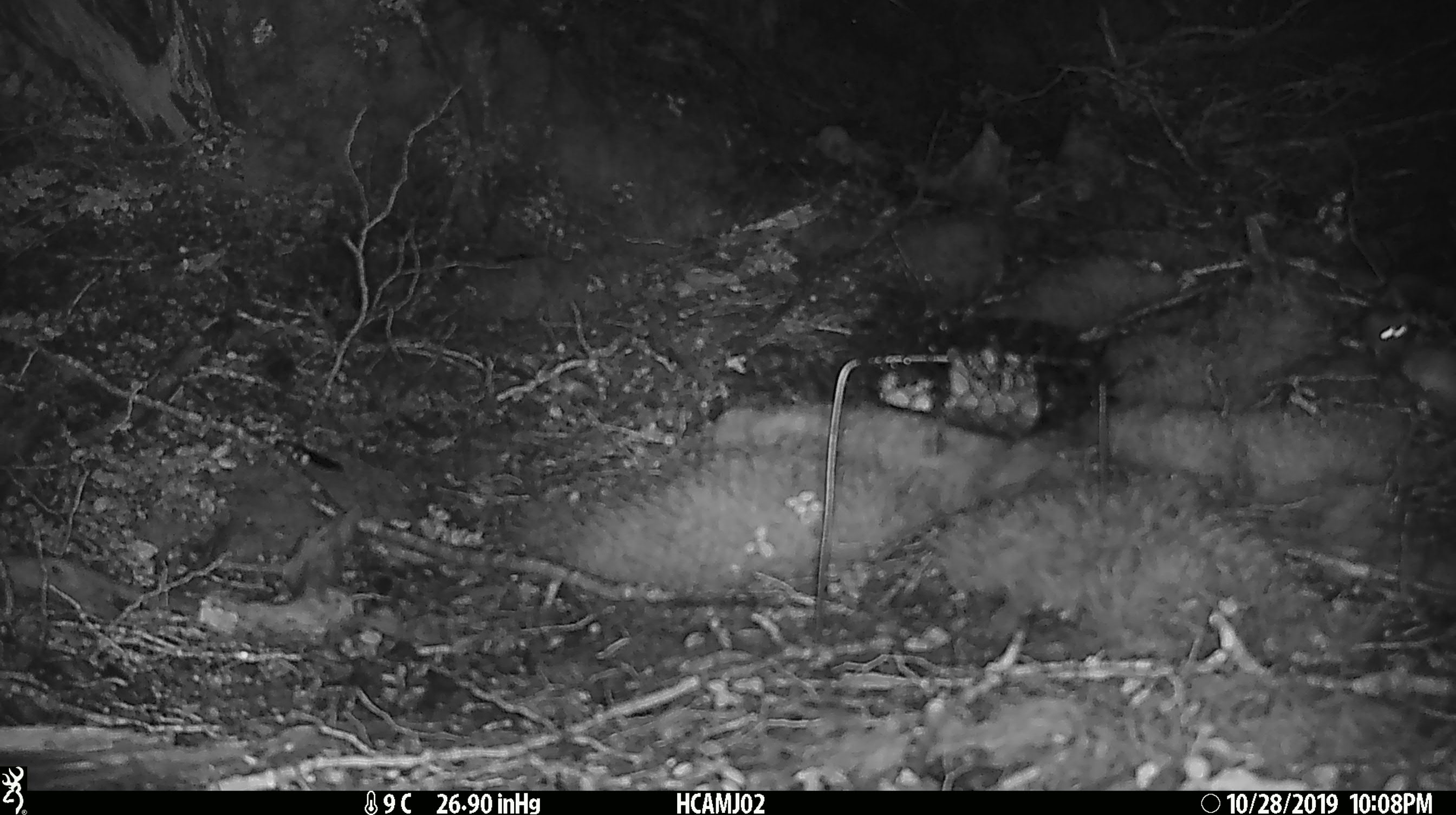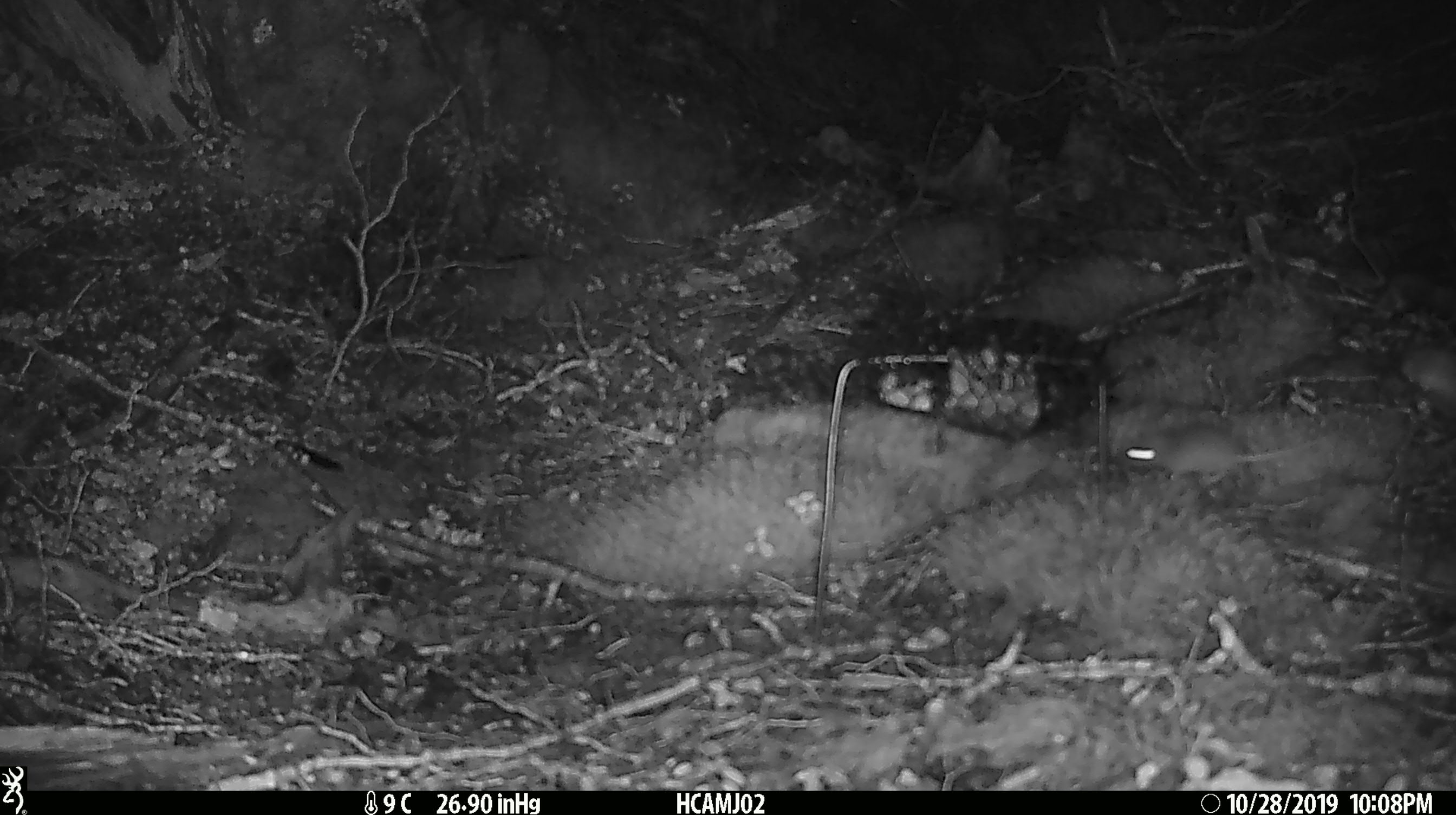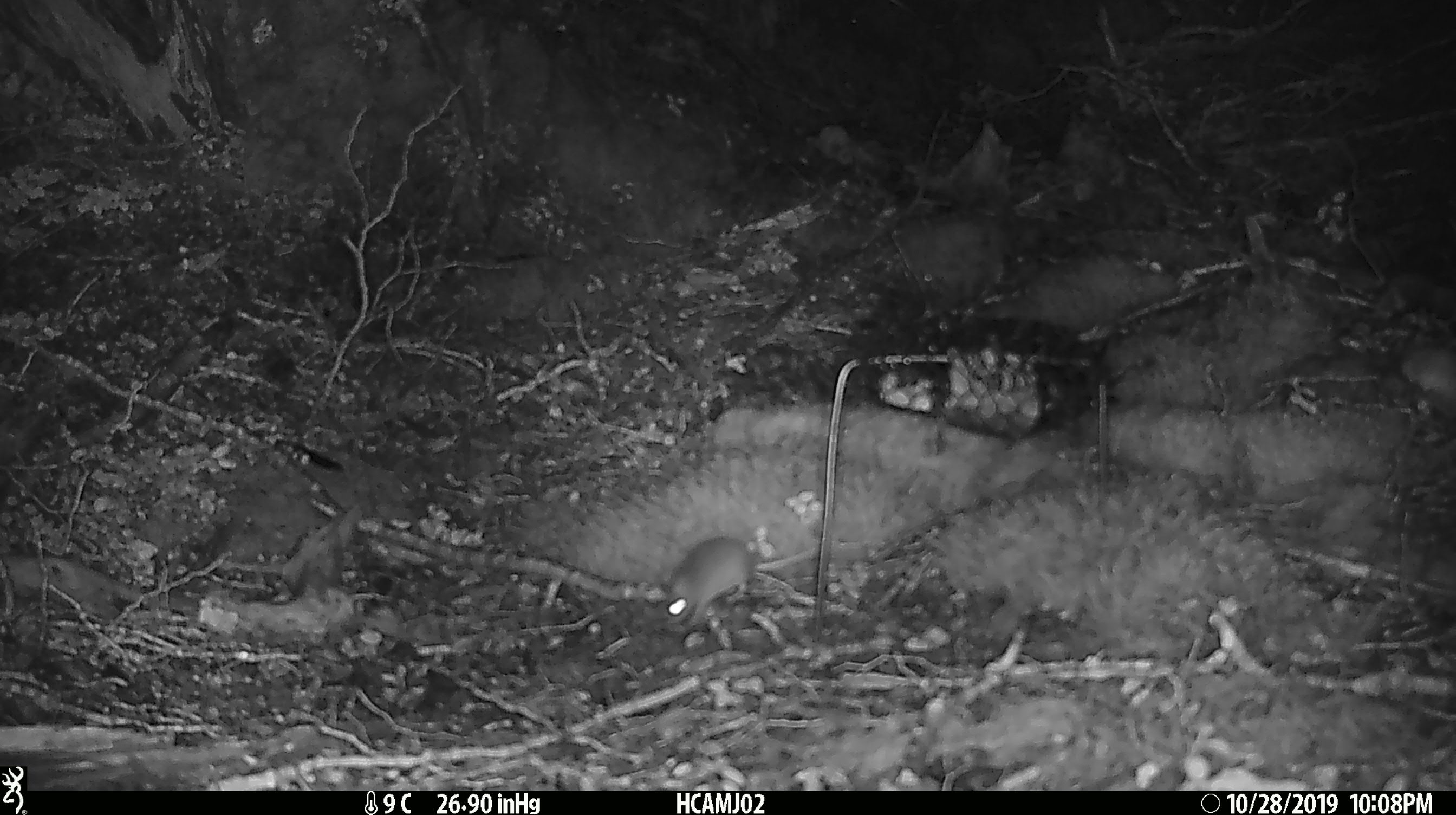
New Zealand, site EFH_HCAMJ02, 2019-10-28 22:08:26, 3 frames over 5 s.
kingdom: Animalia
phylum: Chordata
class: Mammalia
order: Rodentia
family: Muridae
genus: Mus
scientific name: Mus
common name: mouse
Mouse (Mus).